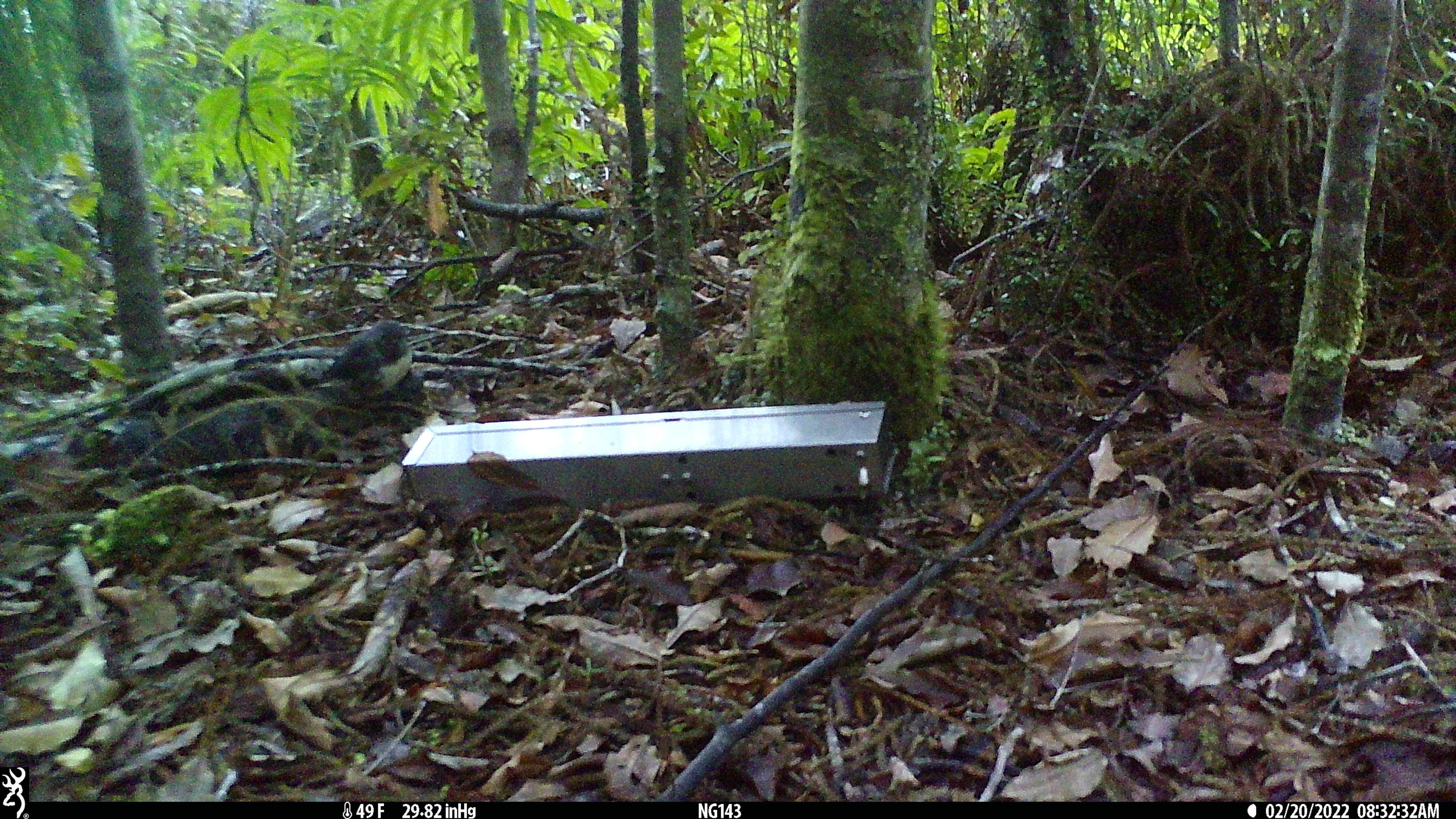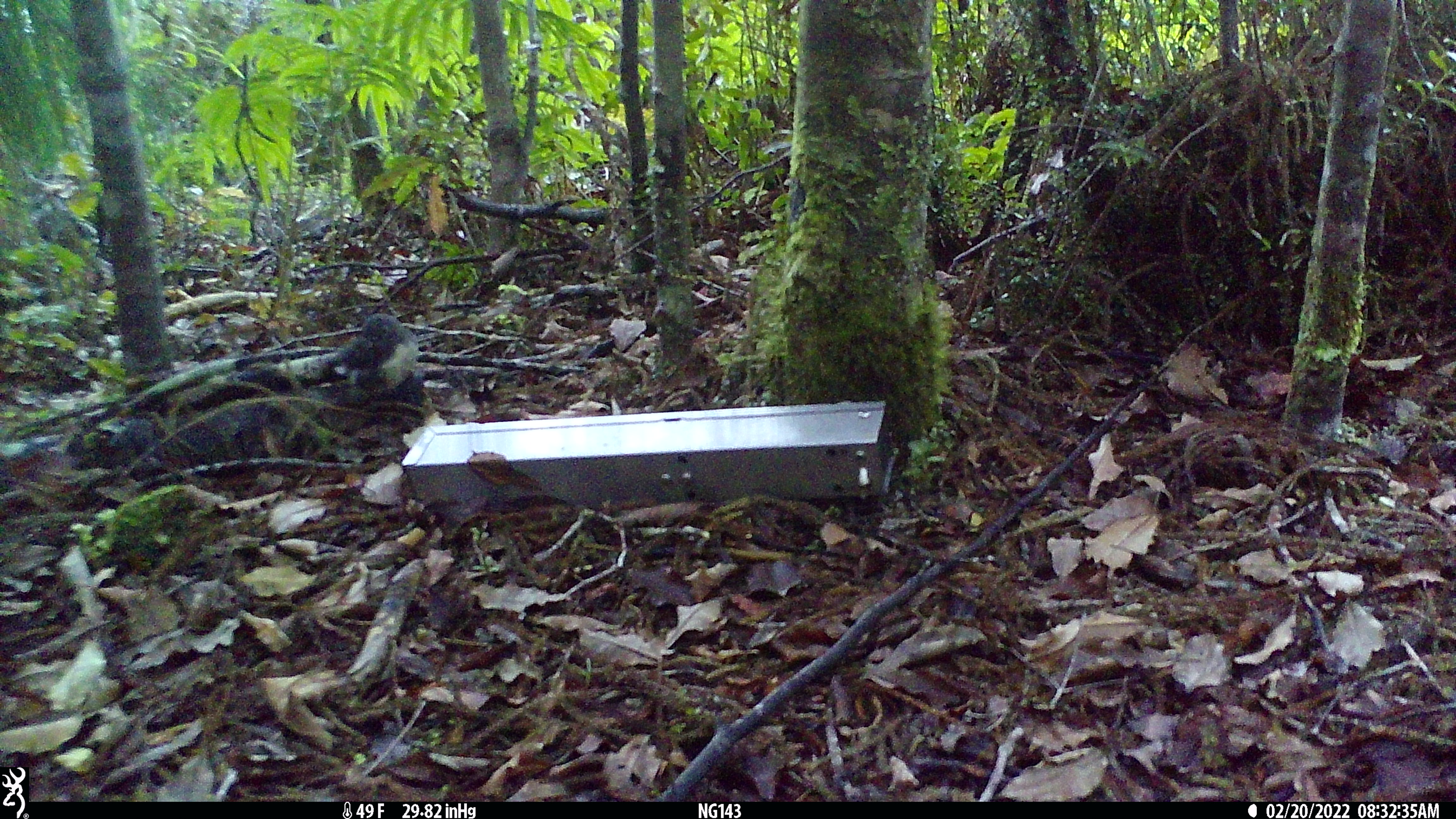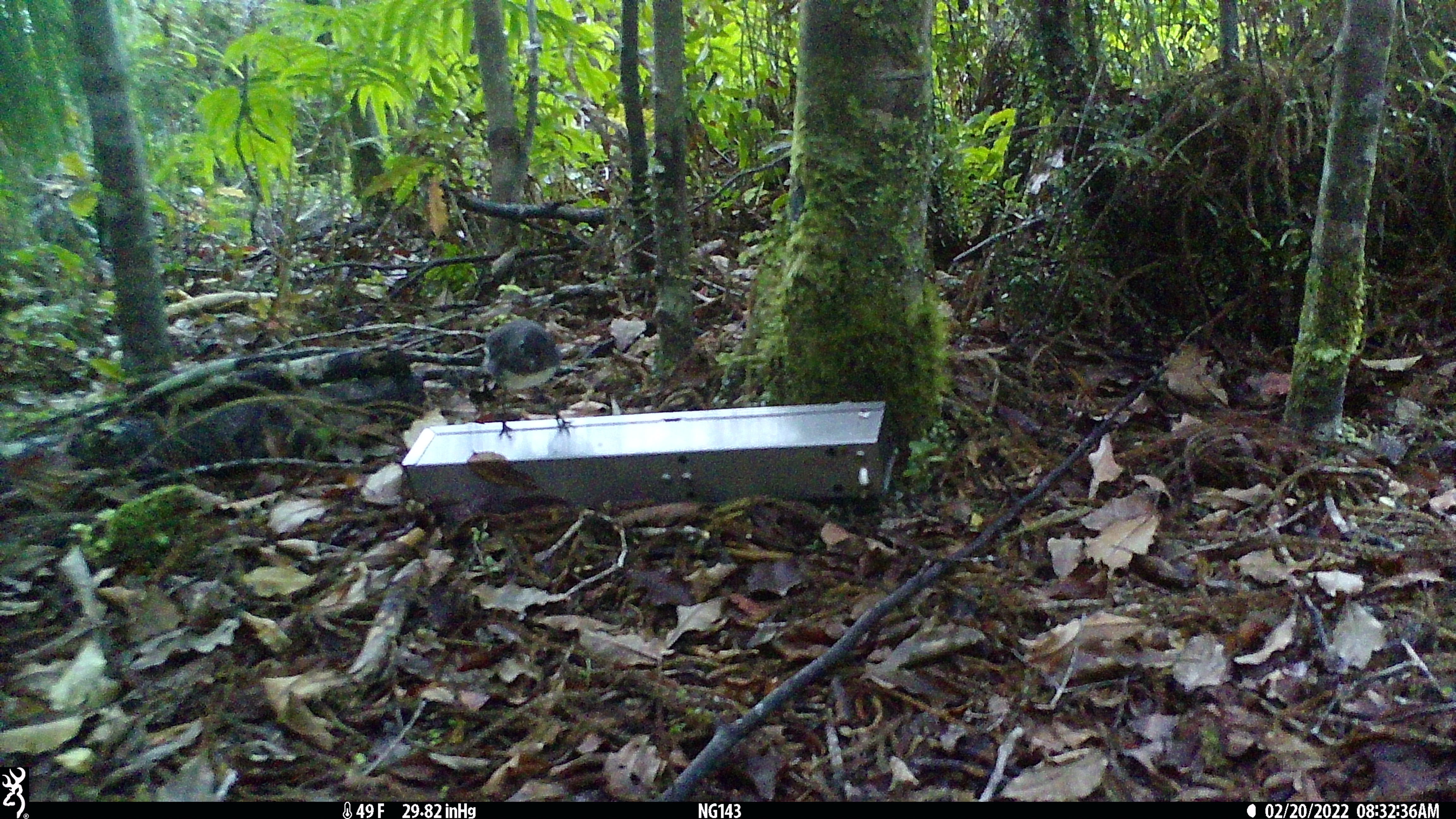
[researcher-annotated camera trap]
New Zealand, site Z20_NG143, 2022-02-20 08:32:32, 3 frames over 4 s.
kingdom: Animalia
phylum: Chordata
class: Aves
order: Passeriformes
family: Petroicidae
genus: Petroica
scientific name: Petroica macrocephala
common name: tomtit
Tomtit (Petroica macrocephala).